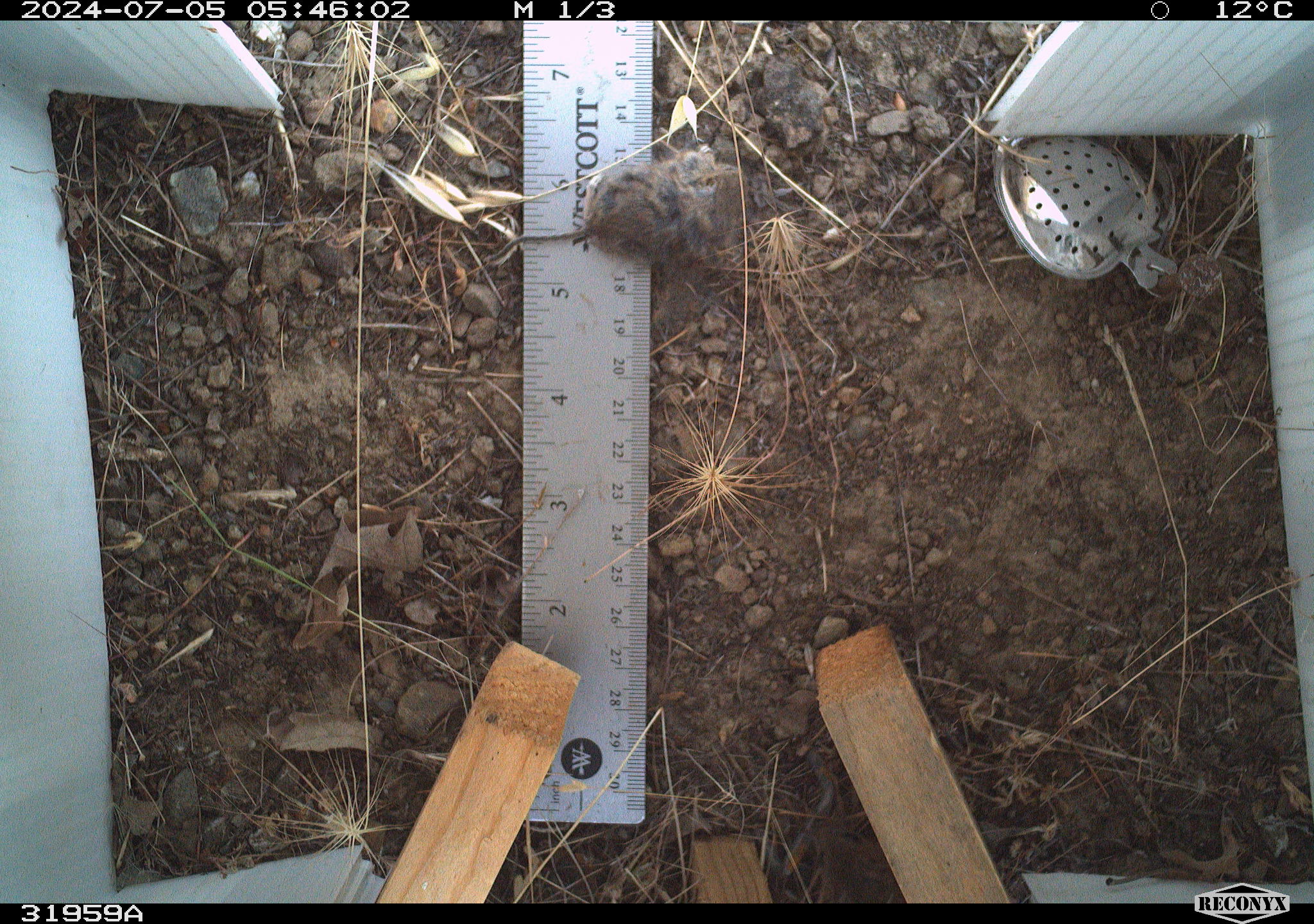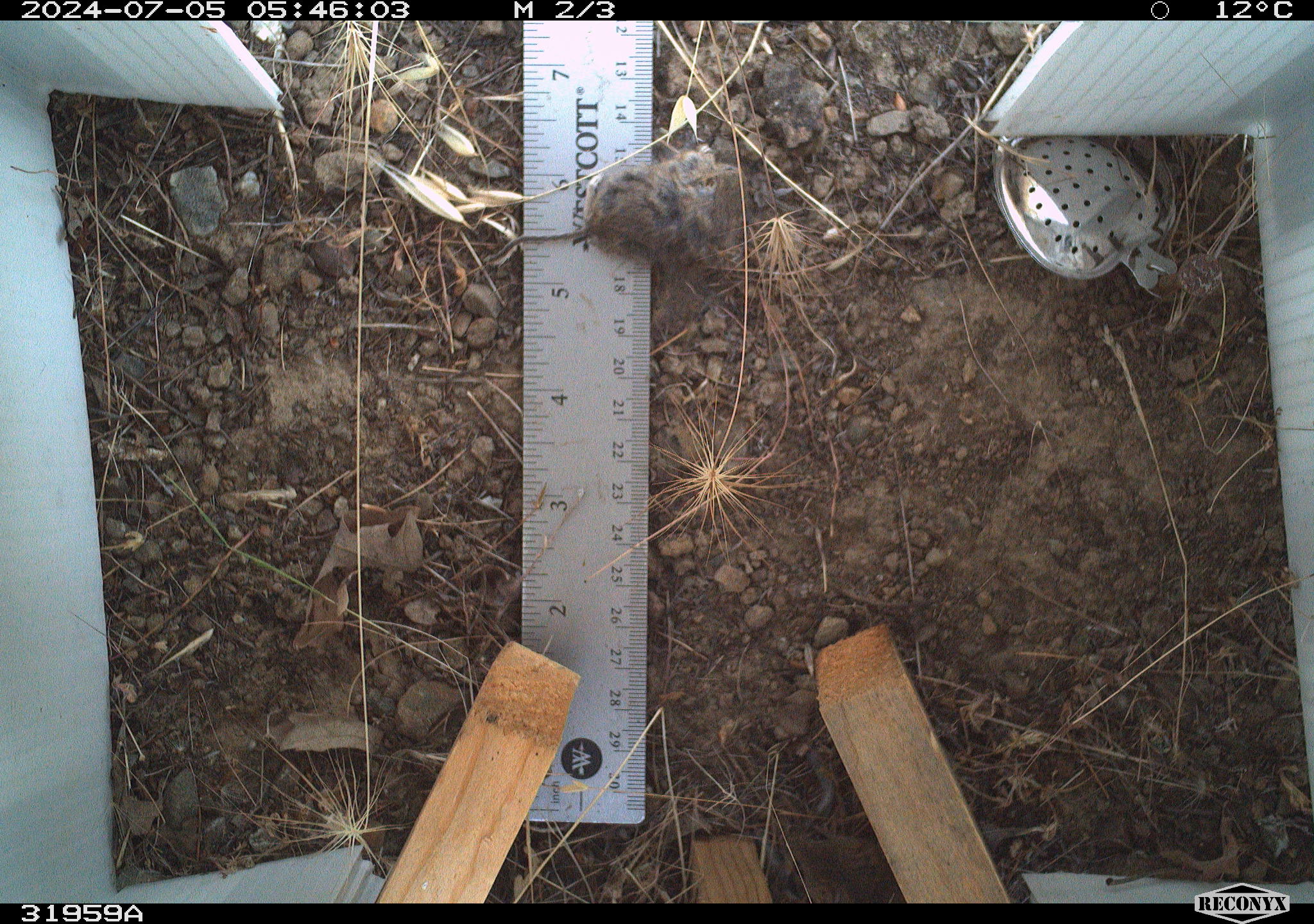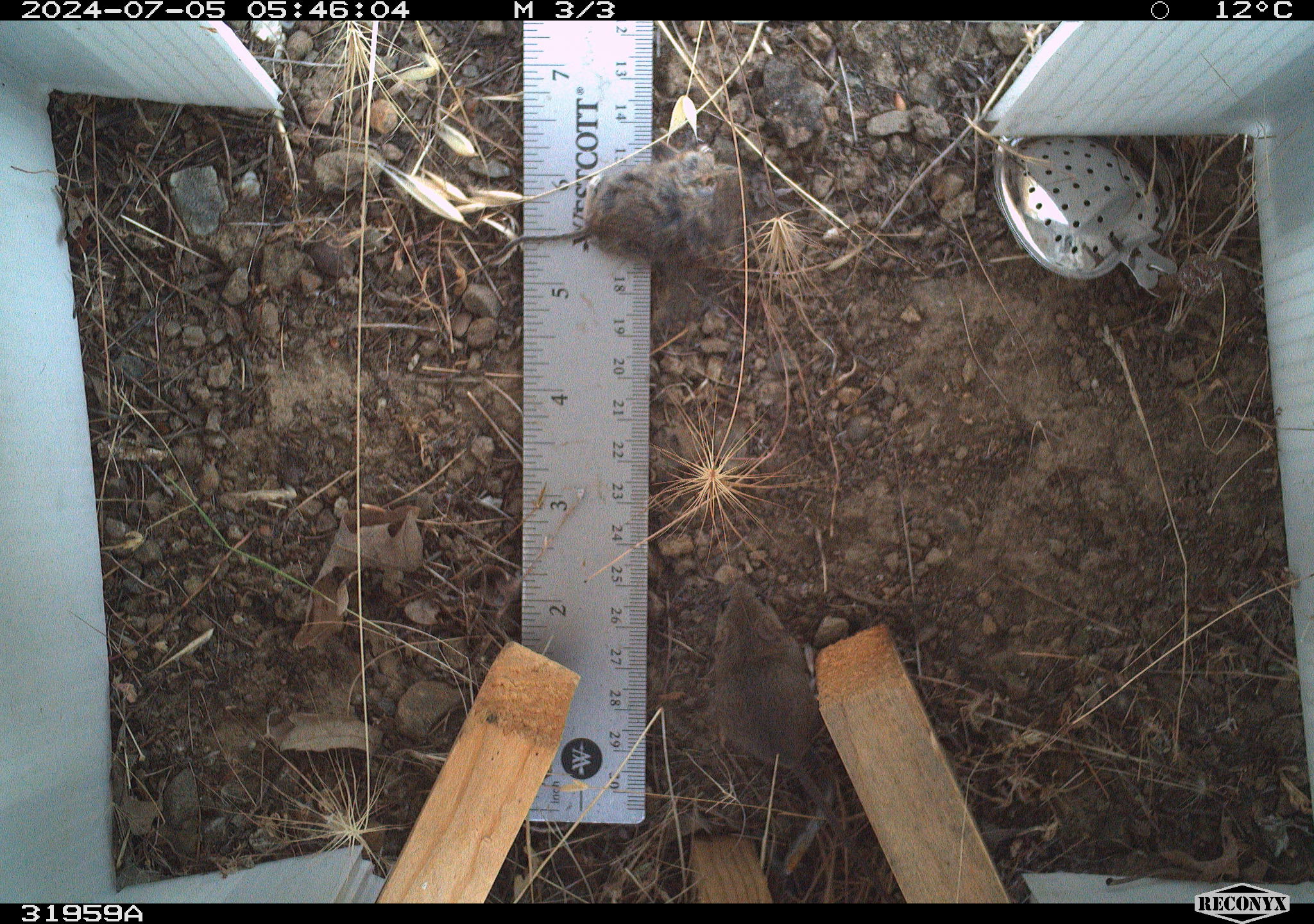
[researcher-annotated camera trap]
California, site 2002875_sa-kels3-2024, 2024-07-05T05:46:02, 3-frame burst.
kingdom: Animalia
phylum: Chordata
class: Mammalia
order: Rodentia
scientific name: Rodentia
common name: mouse species